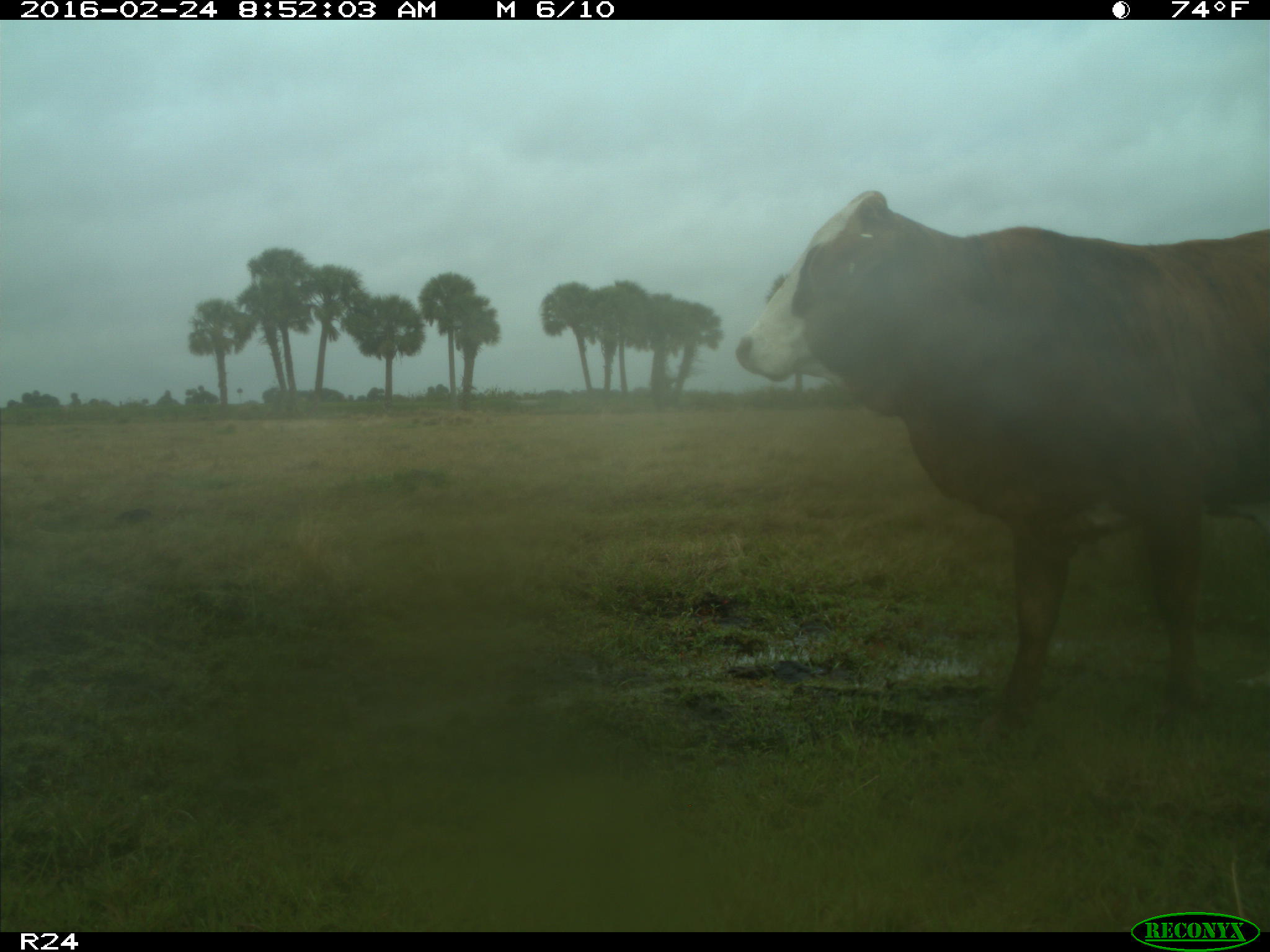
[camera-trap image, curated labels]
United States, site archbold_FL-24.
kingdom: Animalia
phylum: Chordata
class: Mammalia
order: Artiodactyla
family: Bovidae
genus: Bos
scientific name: Bos taurus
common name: domestic cow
Bos taurus (domestic cow).